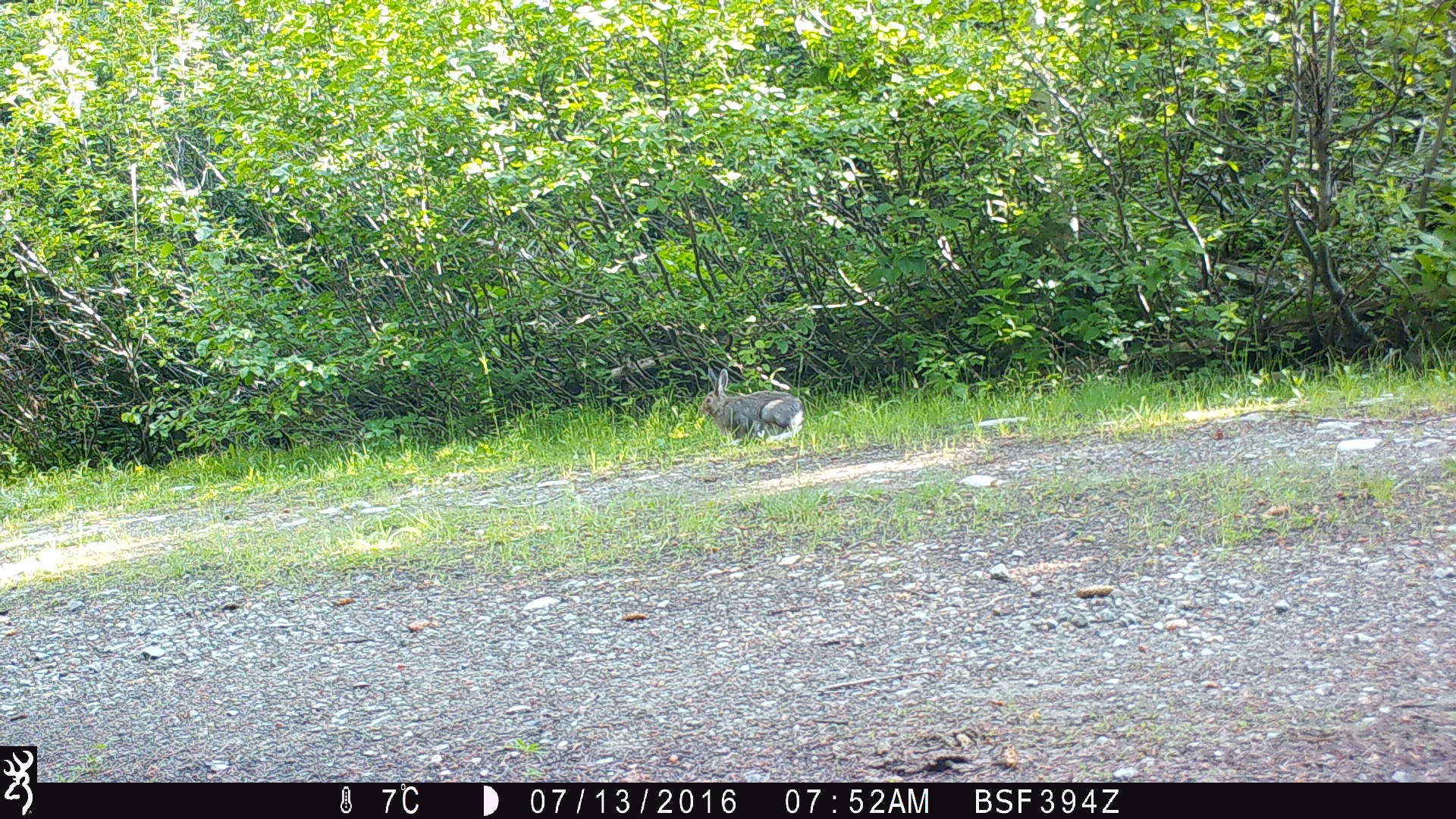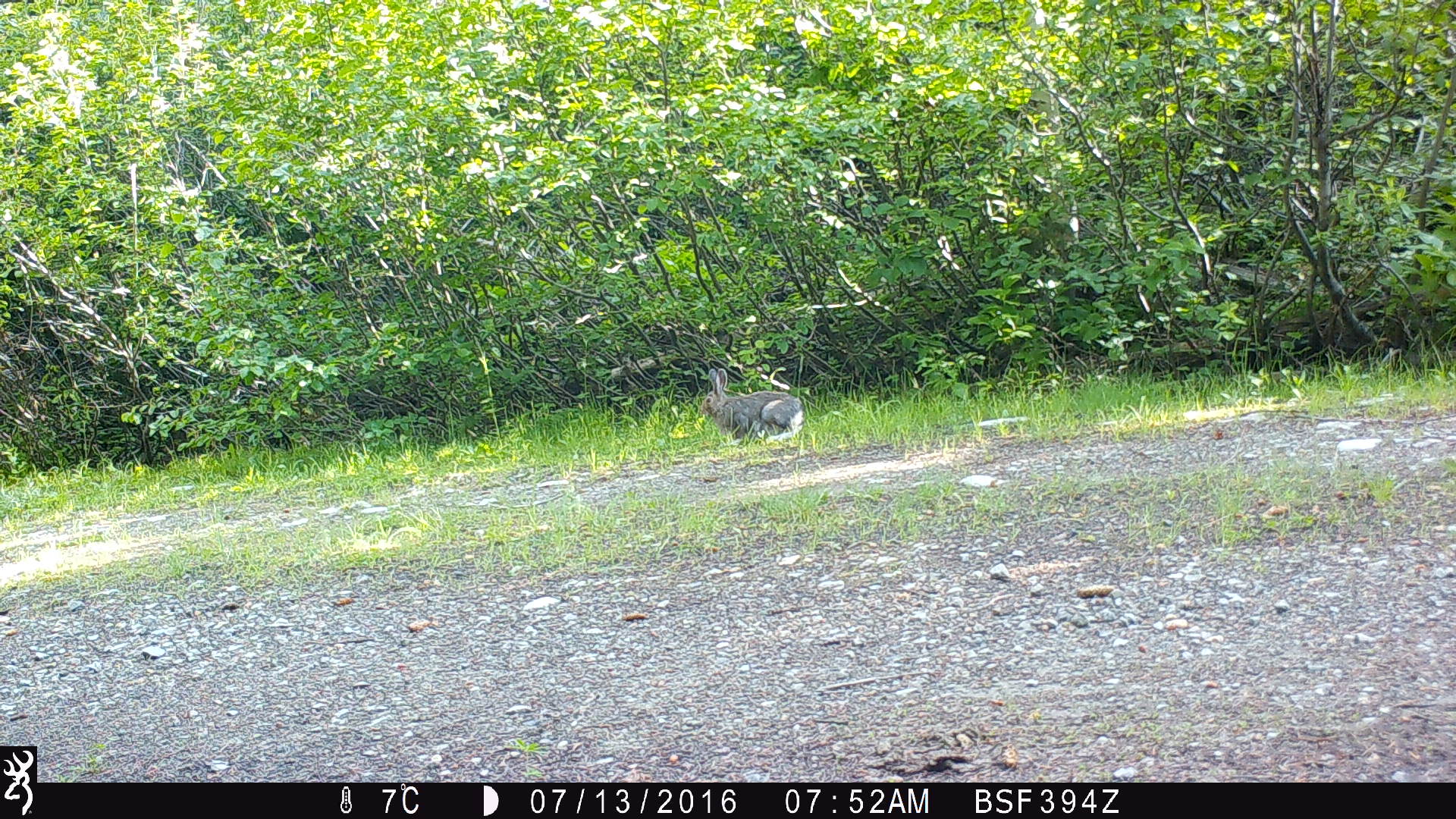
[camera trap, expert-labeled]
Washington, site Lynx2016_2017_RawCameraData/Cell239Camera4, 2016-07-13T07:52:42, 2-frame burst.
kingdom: Animalia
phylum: Chordata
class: Mammalia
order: Lagomorpha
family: Leporidae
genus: Lepus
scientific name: Lepus americanus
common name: snowshoe hare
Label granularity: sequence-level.